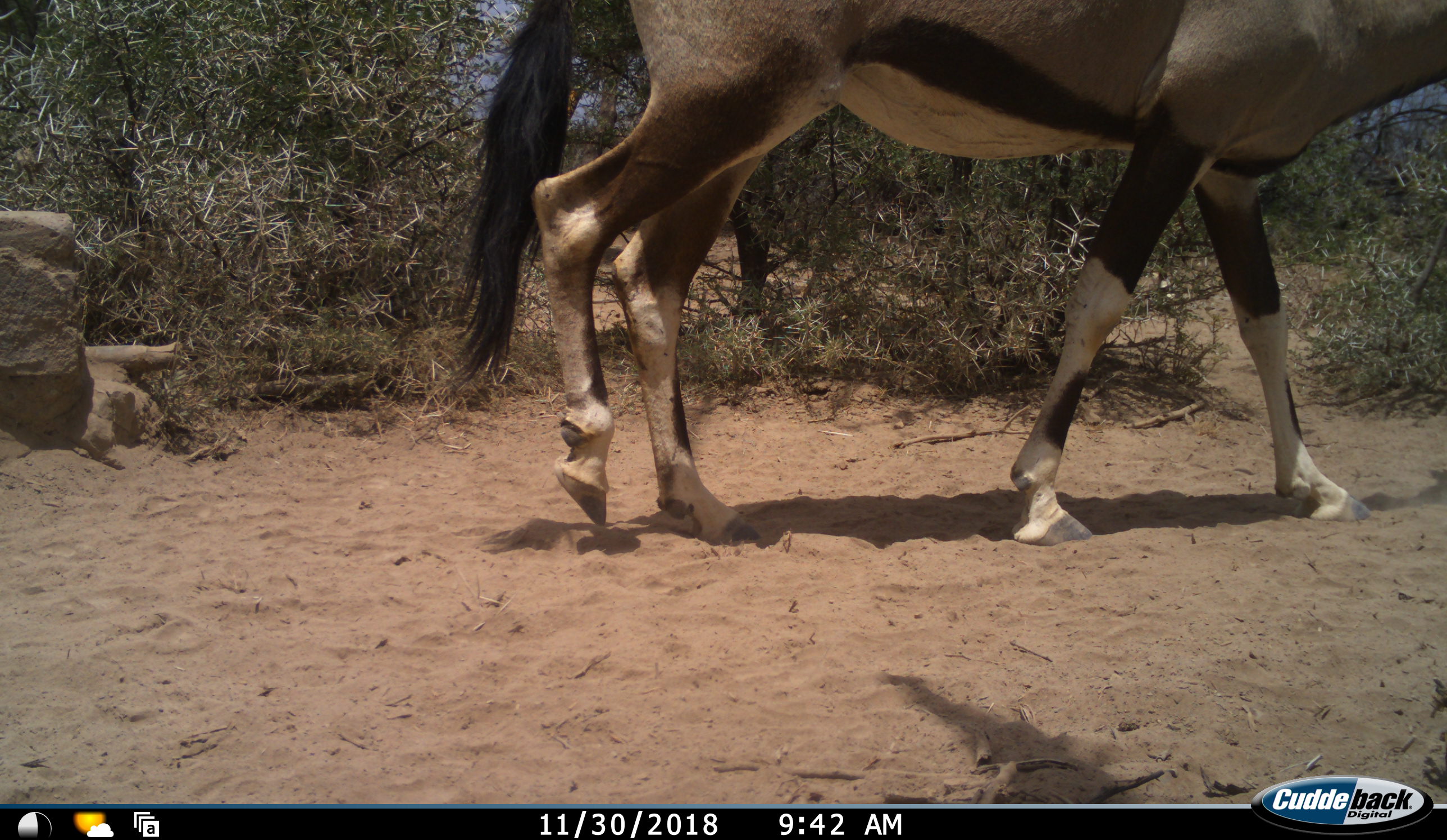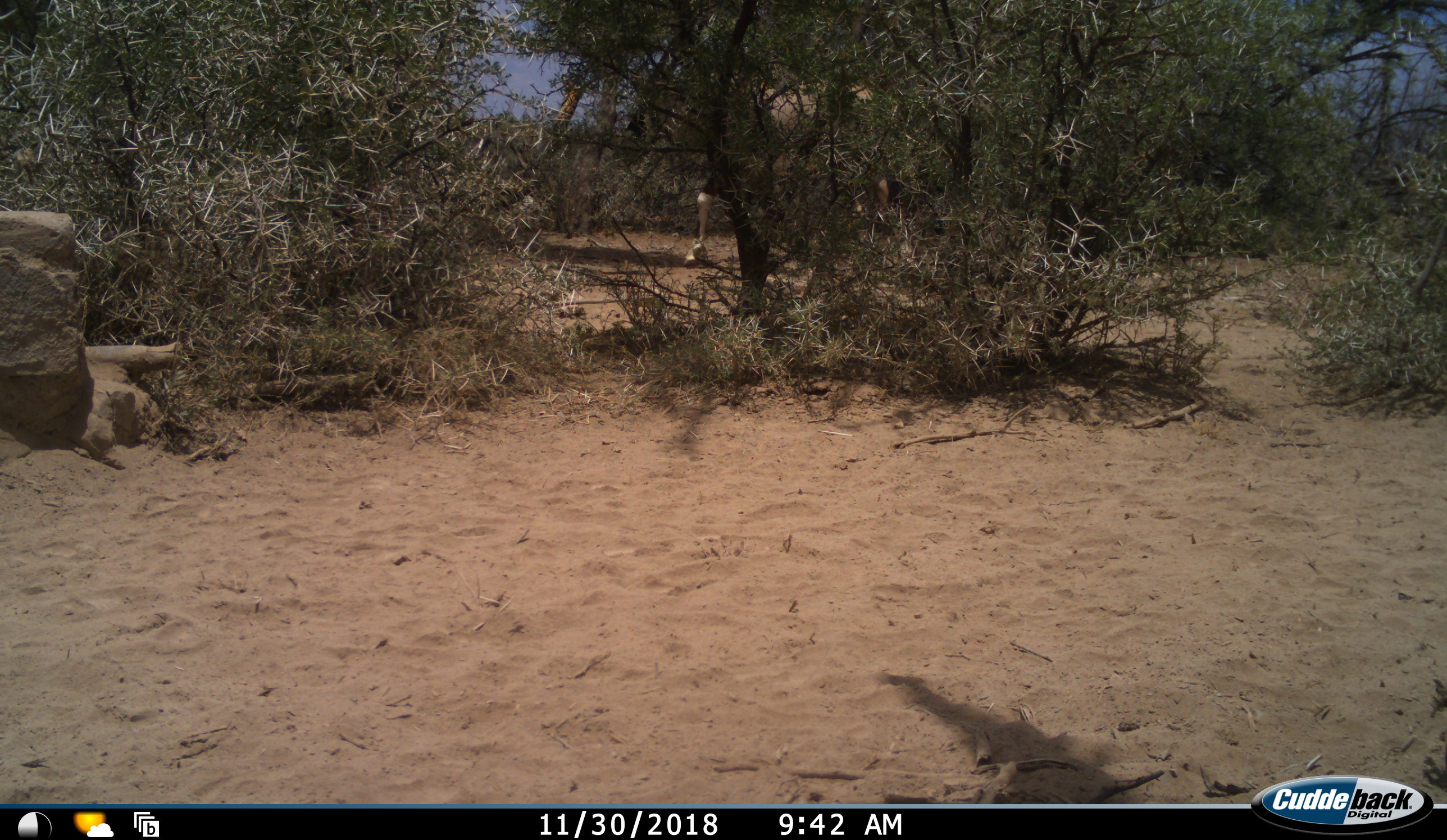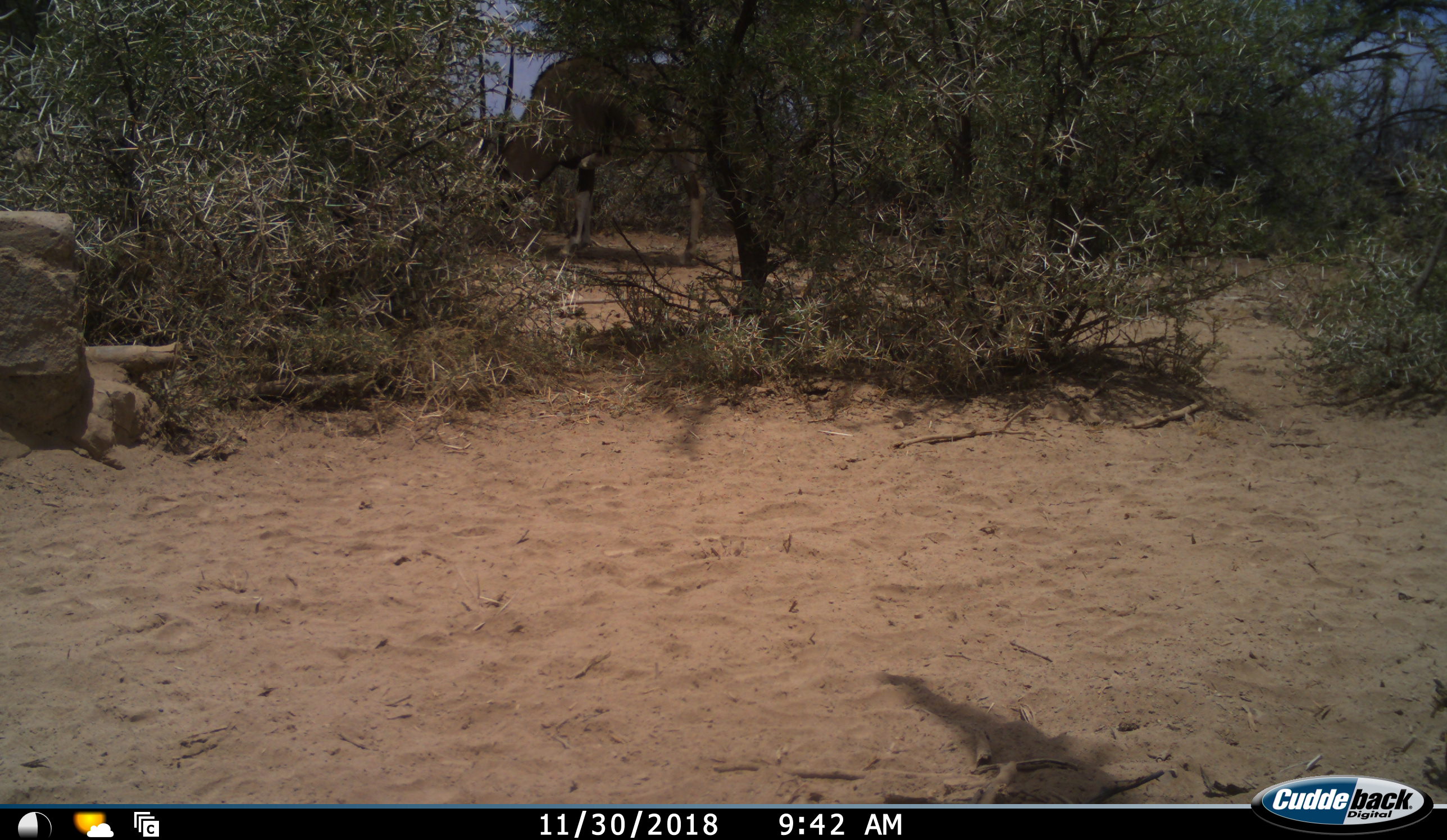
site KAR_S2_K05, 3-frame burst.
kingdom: Animalia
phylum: Chordata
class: Mammalia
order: Artiodactyla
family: Bovidae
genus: Oryx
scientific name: Oryx gazella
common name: gemsbok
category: oryx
Oryx (gemsbok) (Oryx gazella), count 1. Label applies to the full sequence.